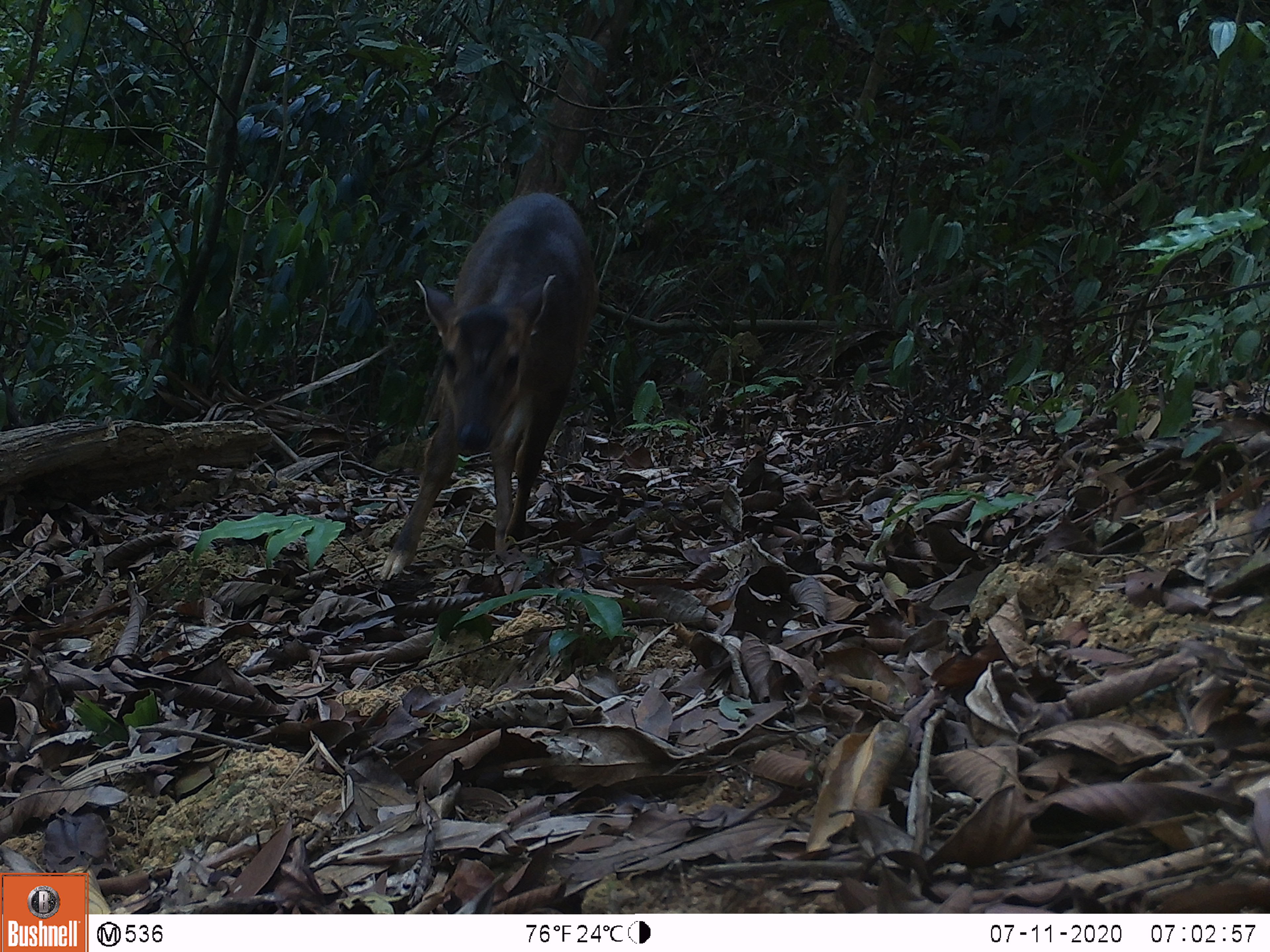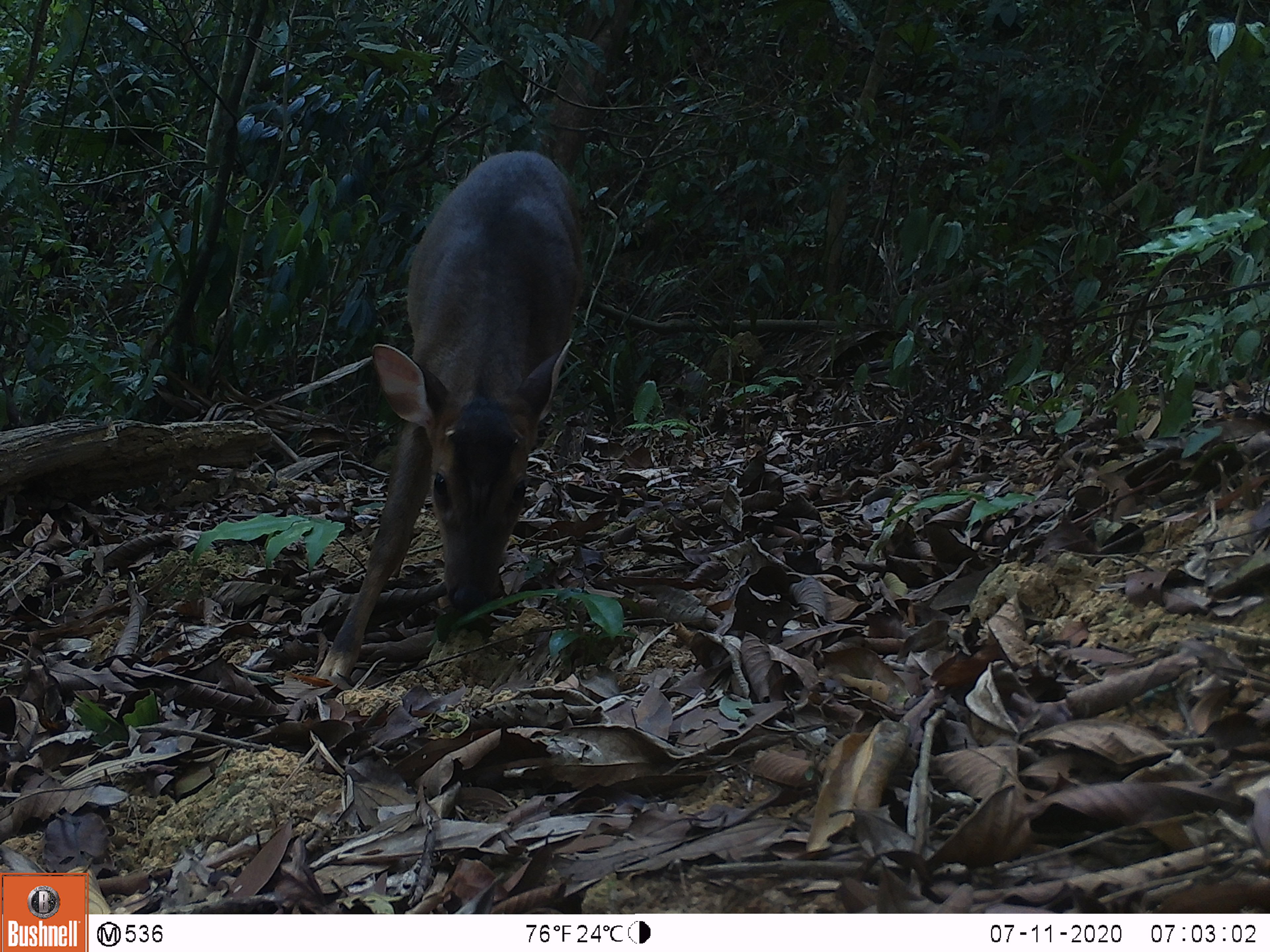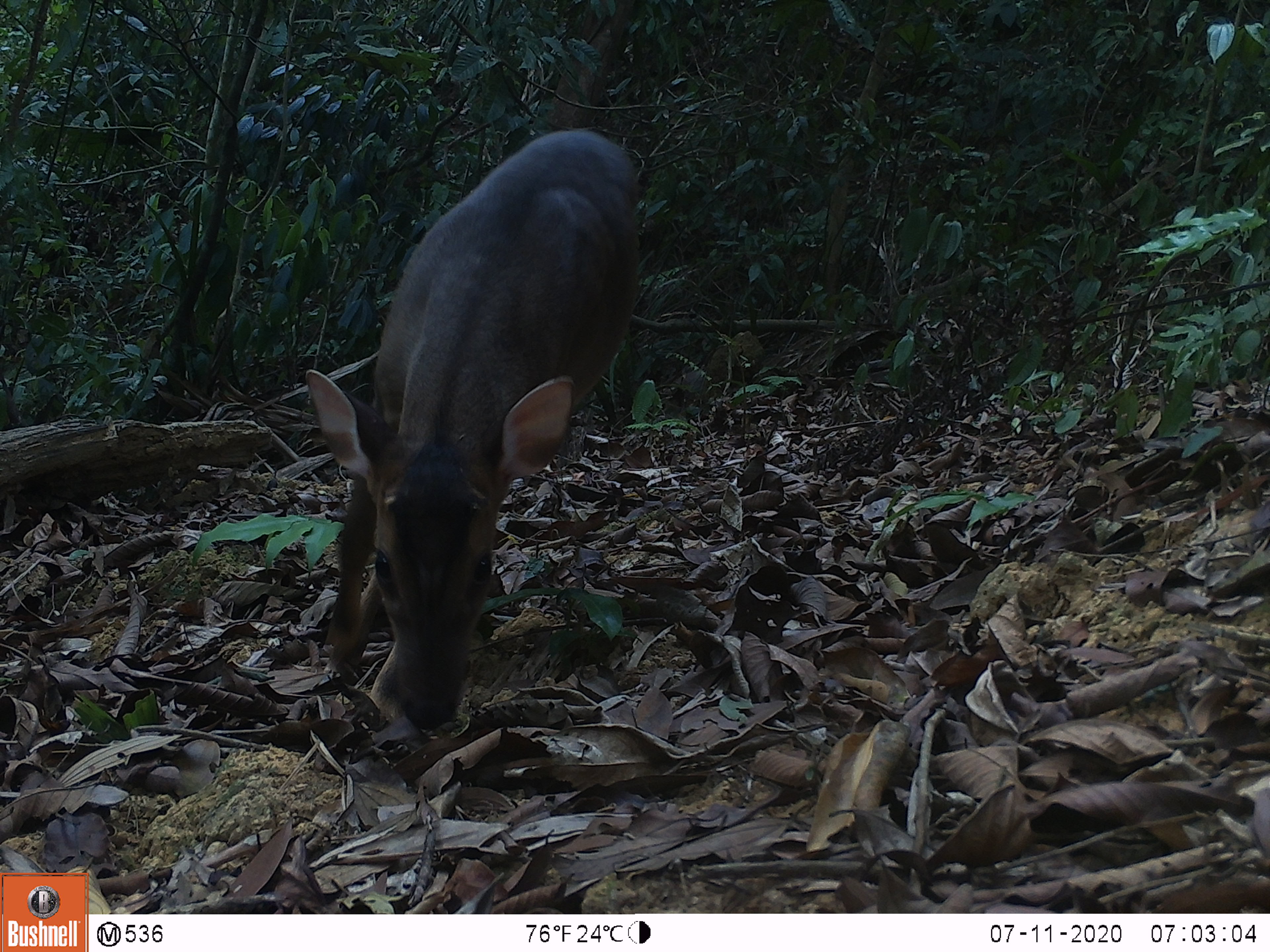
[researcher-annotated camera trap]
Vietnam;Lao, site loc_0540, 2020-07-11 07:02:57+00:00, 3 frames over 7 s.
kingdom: Animalia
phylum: Chordata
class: Mammalia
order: Artiodactyla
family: Cervidae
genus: Muntiacus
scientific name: Muntiacus vuquangensis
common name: large-antlered muntjac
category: large antlered muntjac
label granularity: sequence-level